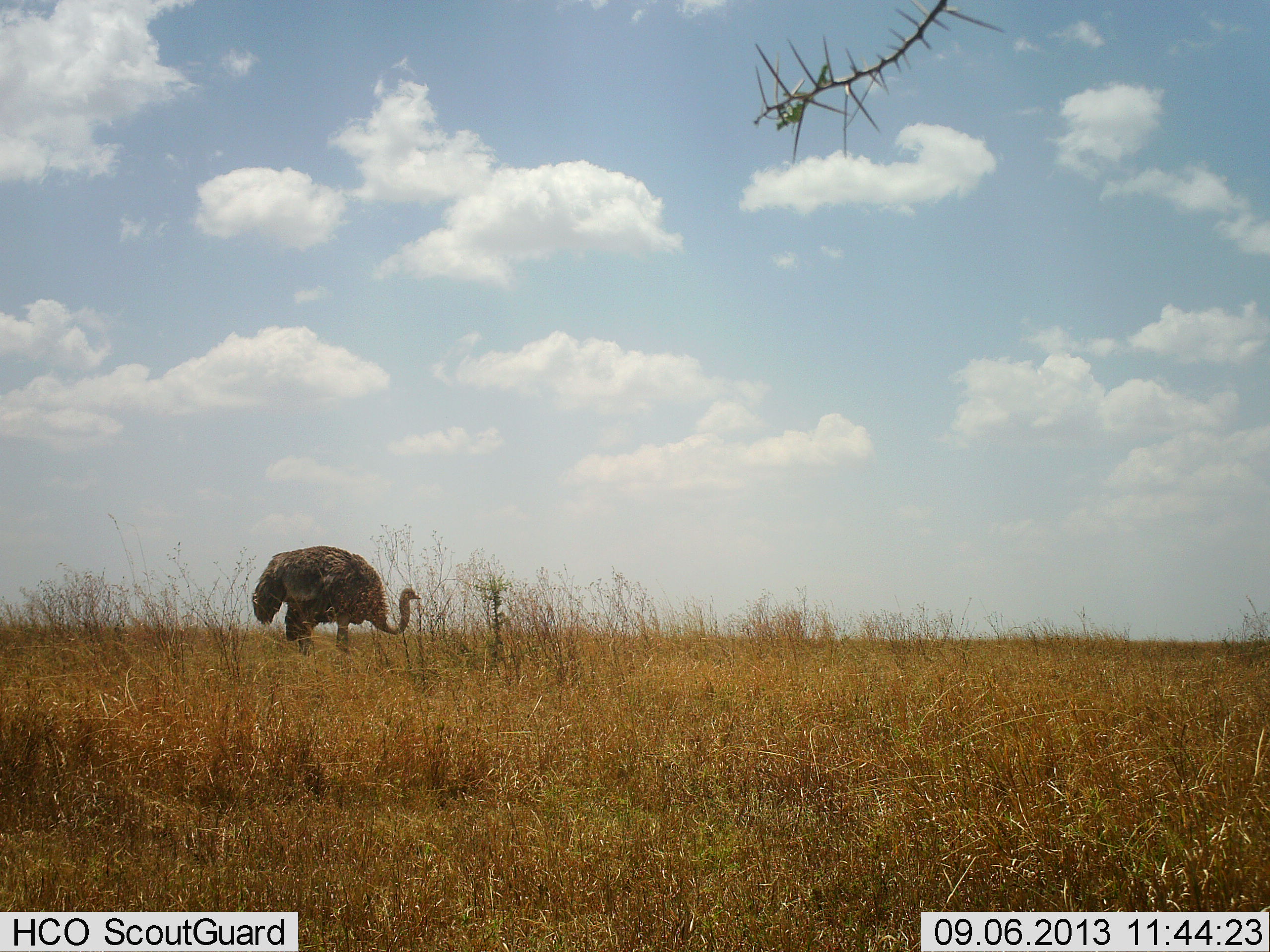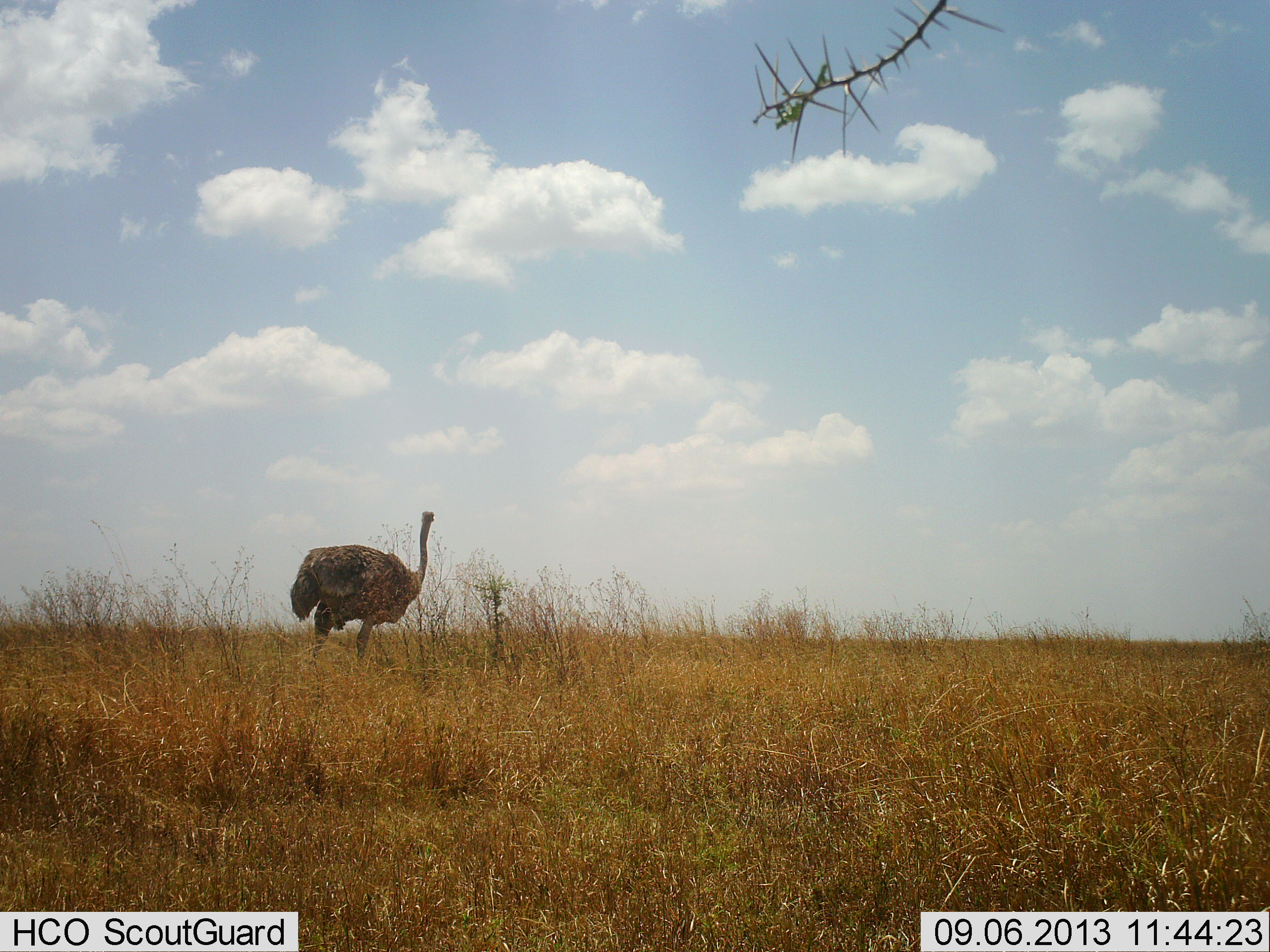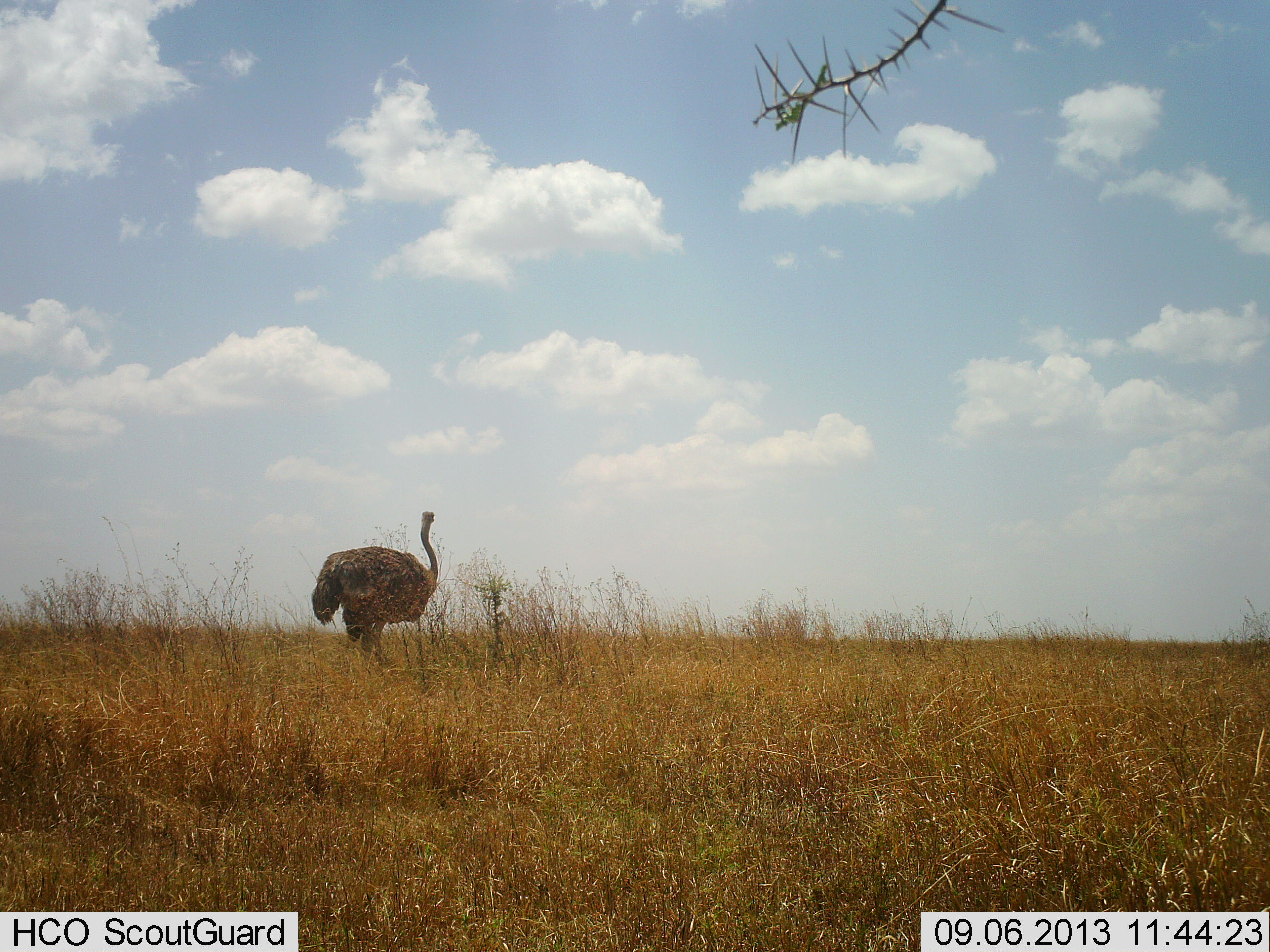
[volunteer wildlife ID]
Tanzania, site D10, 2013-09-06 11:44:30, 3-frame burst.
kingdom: Animalia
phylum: Chordata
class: Aves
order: Struthioniformes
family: Struthionidae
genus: Struthio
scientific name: Struthio camelus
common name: ostrich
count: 1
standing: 25%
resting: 0%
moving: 78%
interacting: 0%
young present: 0%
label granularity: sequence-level